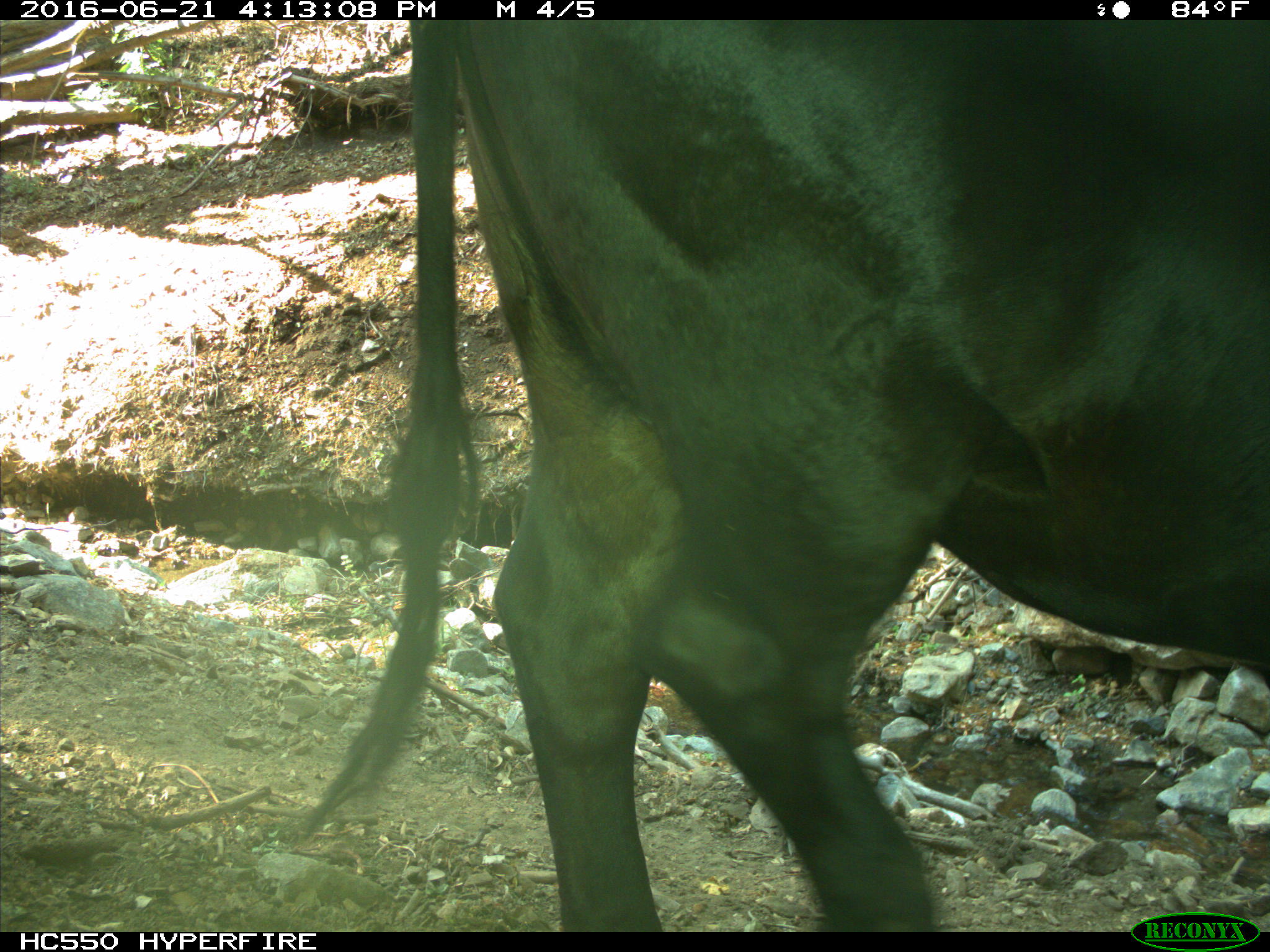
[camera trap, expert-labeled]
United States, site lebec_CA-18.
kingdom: Animalia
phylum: Chordata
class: Mammalia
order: Artiodactyla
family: Bovidae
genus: Bos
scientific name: Bos taurus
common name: domestic cow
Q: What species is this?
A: Bos taurus (domestic cow).